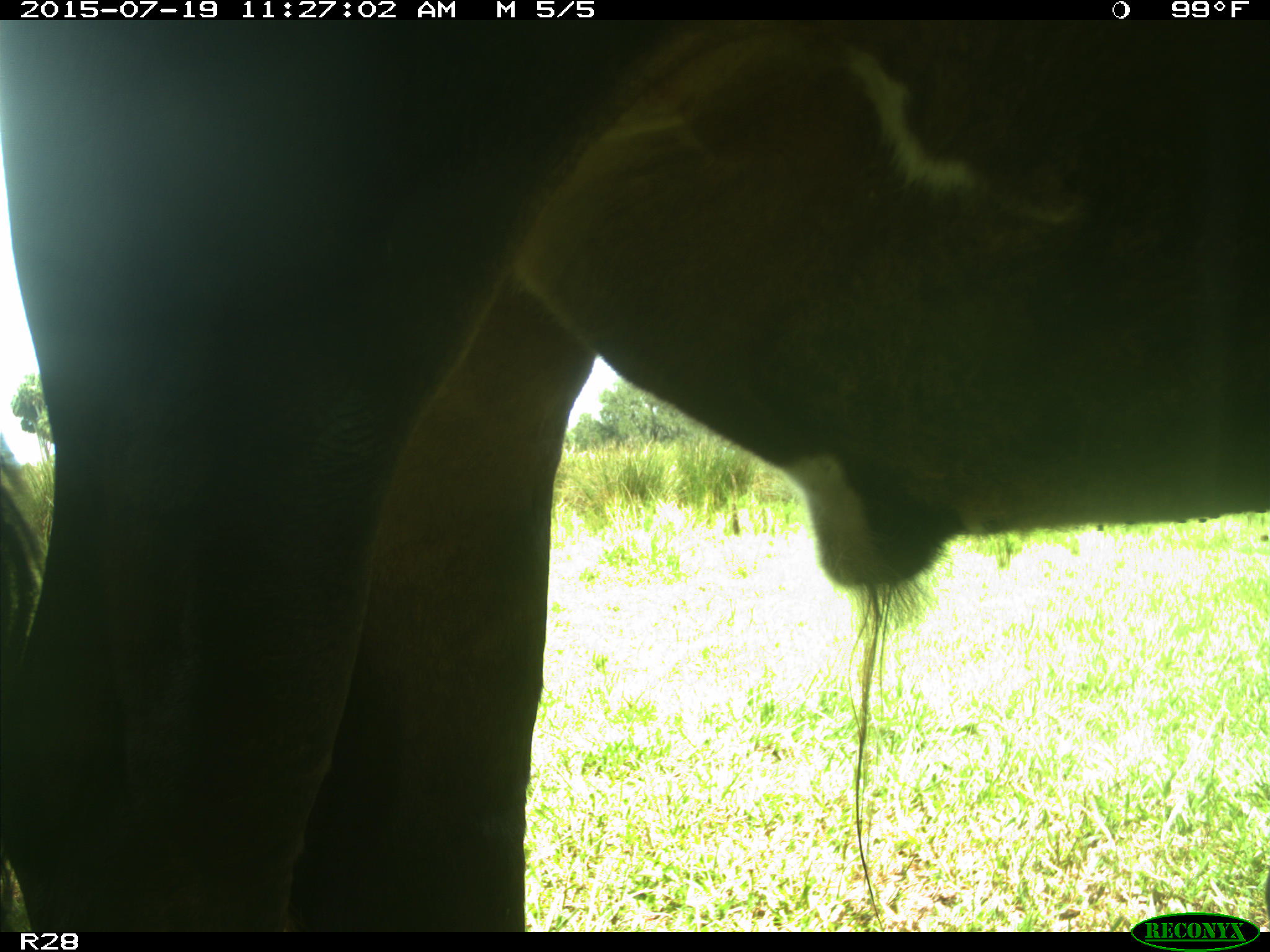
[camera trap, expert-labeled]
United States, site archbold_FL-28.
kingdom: Animalia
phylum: Chordata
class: Mammalia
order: Artiodactyla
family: Bovidae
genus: Bos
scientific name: Bos taurus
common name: domestic cow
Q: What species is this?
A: Bos taurus (domestic cow).